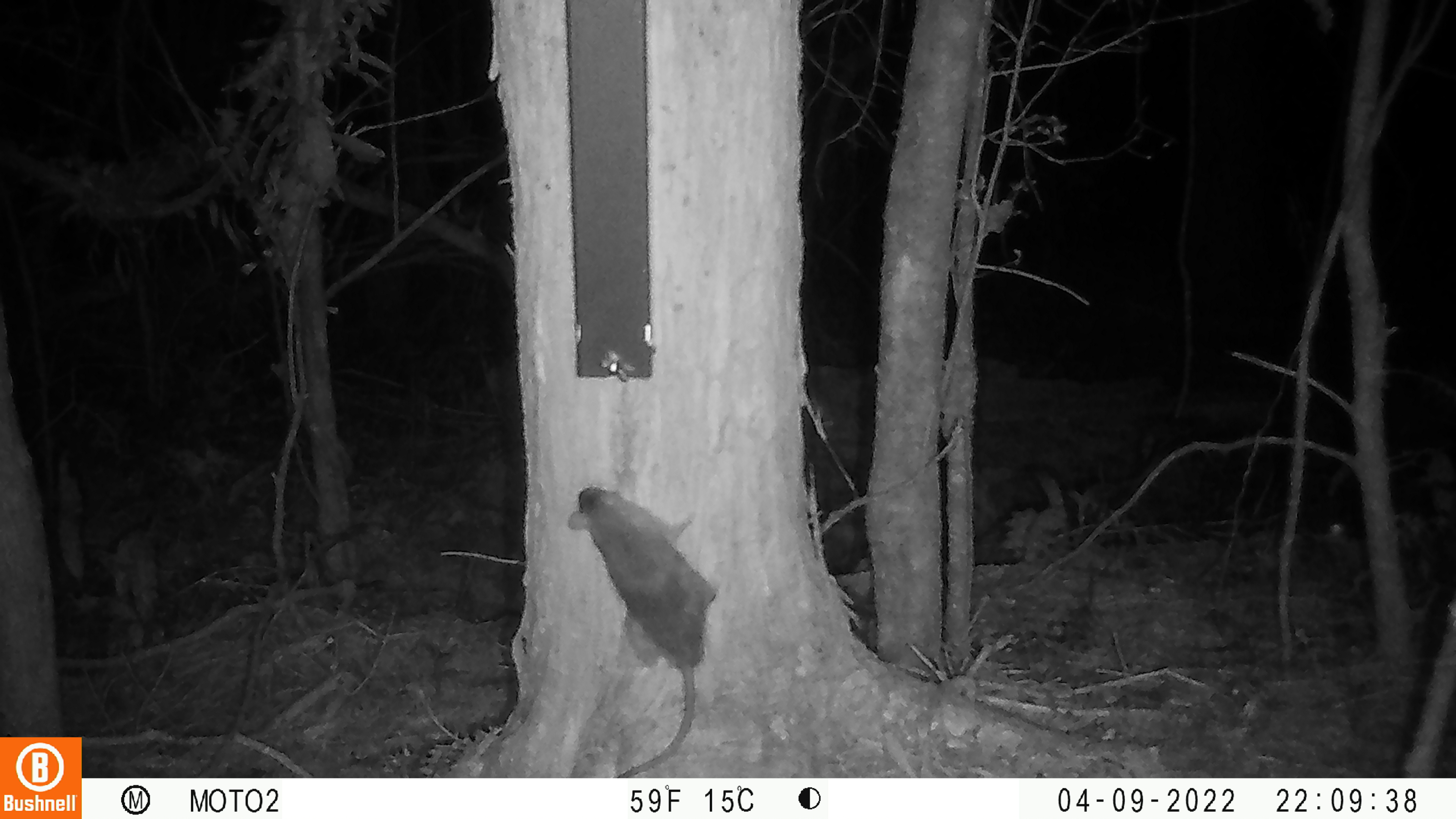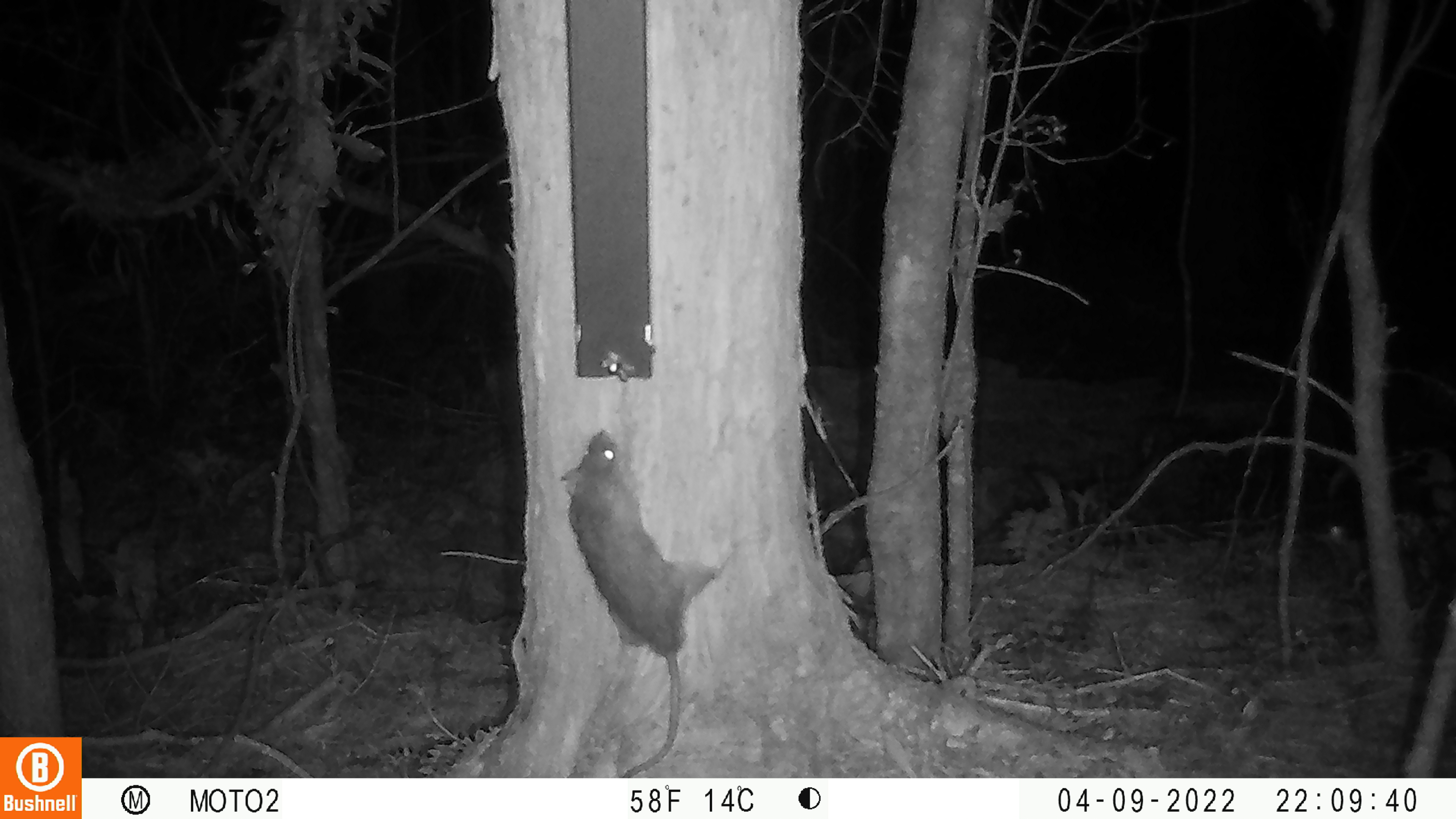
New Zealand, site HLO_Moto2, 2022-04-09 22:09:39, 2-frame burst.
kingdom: Animalia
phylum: Chordata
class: Mammalia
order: Rodentia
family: Muridae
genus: Rattus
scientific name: Rattus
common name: rat